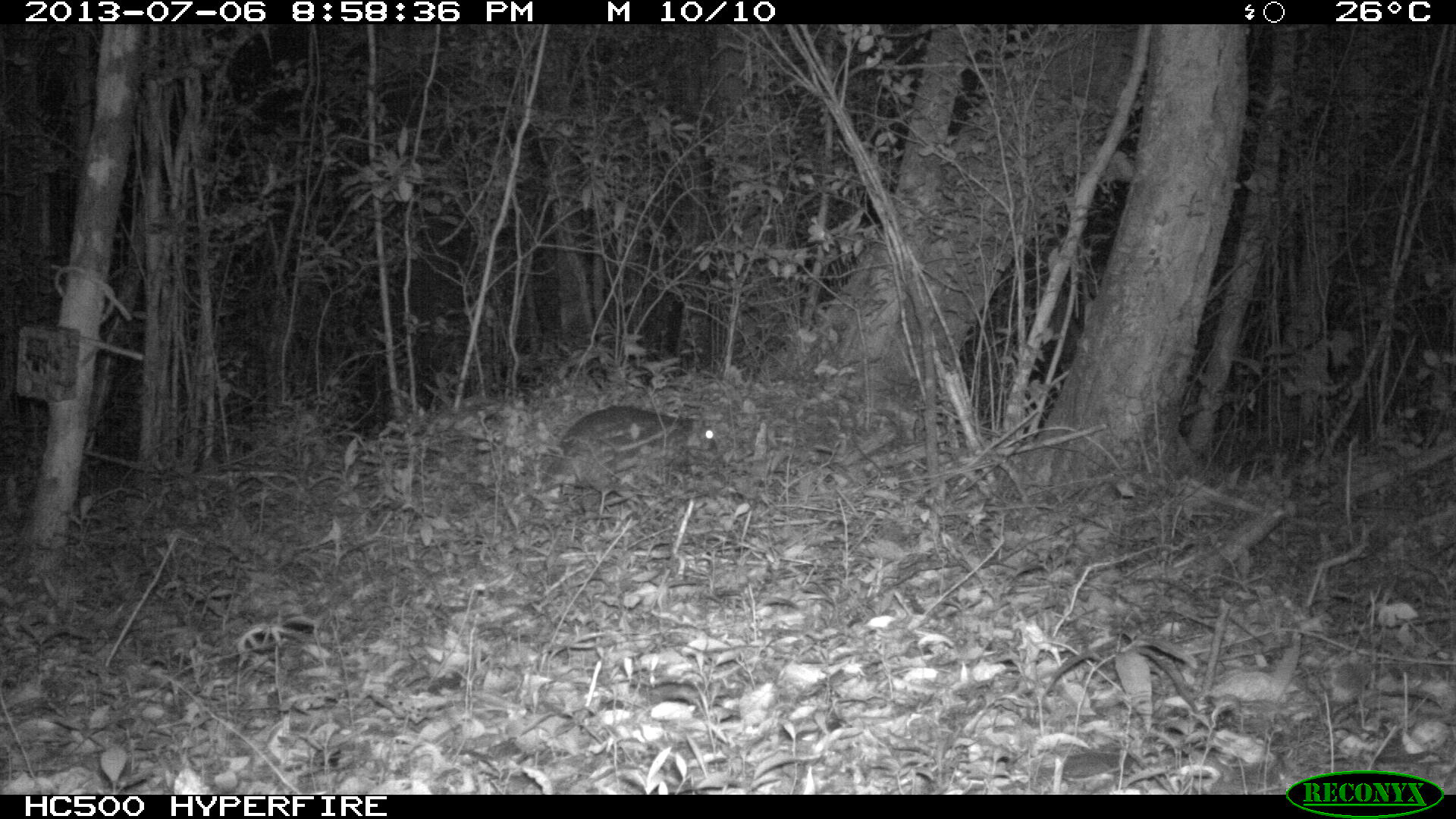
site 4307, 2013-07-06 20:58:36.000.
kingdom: Animalia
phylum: Chordata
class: Mammalia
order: Rodentia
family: Cuniculidae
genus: Cuniculus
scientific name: Cuniculus paca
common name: lowland paca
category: agouti paca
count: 1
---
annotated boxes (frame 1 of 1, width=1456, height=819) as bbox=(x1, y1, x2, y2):
agouti paca: bbox=(537, 405, 718, 527)